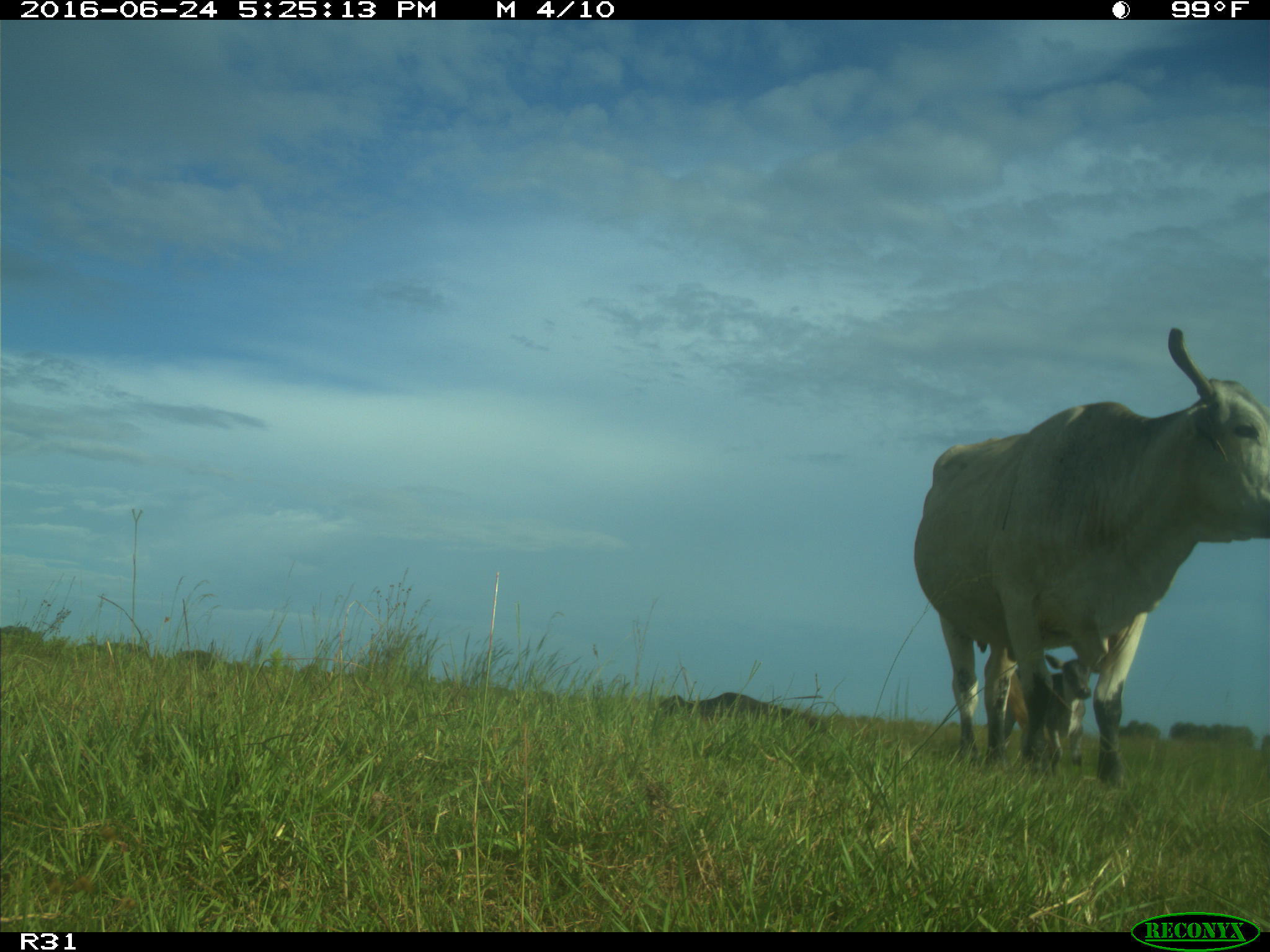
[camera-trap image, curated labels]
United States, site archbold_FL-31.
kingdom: Animalia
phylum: Chordata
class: Mammalia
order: Artiodactyla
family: Bovidae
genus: Bos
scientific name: Bos taurus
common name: domestic cow